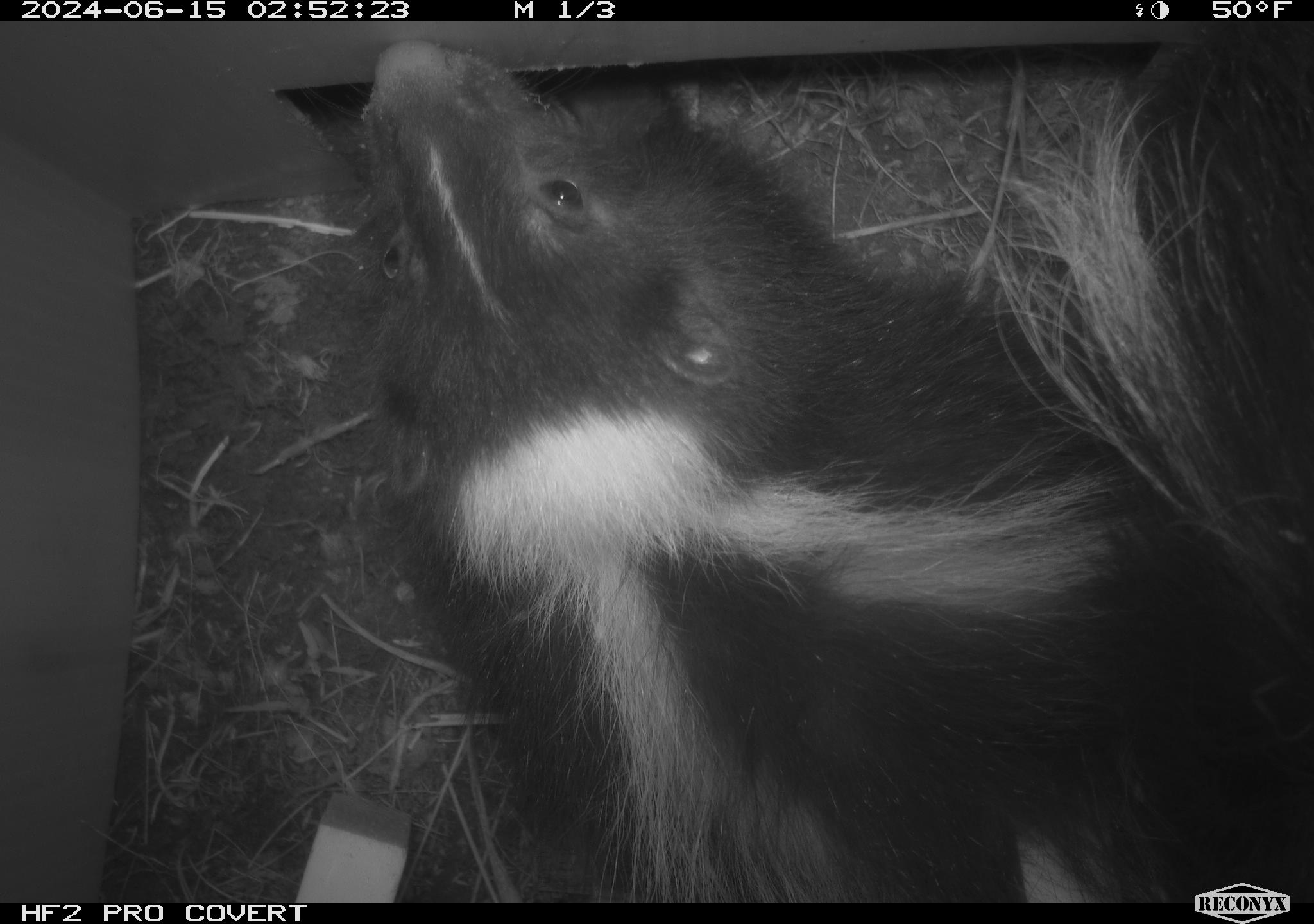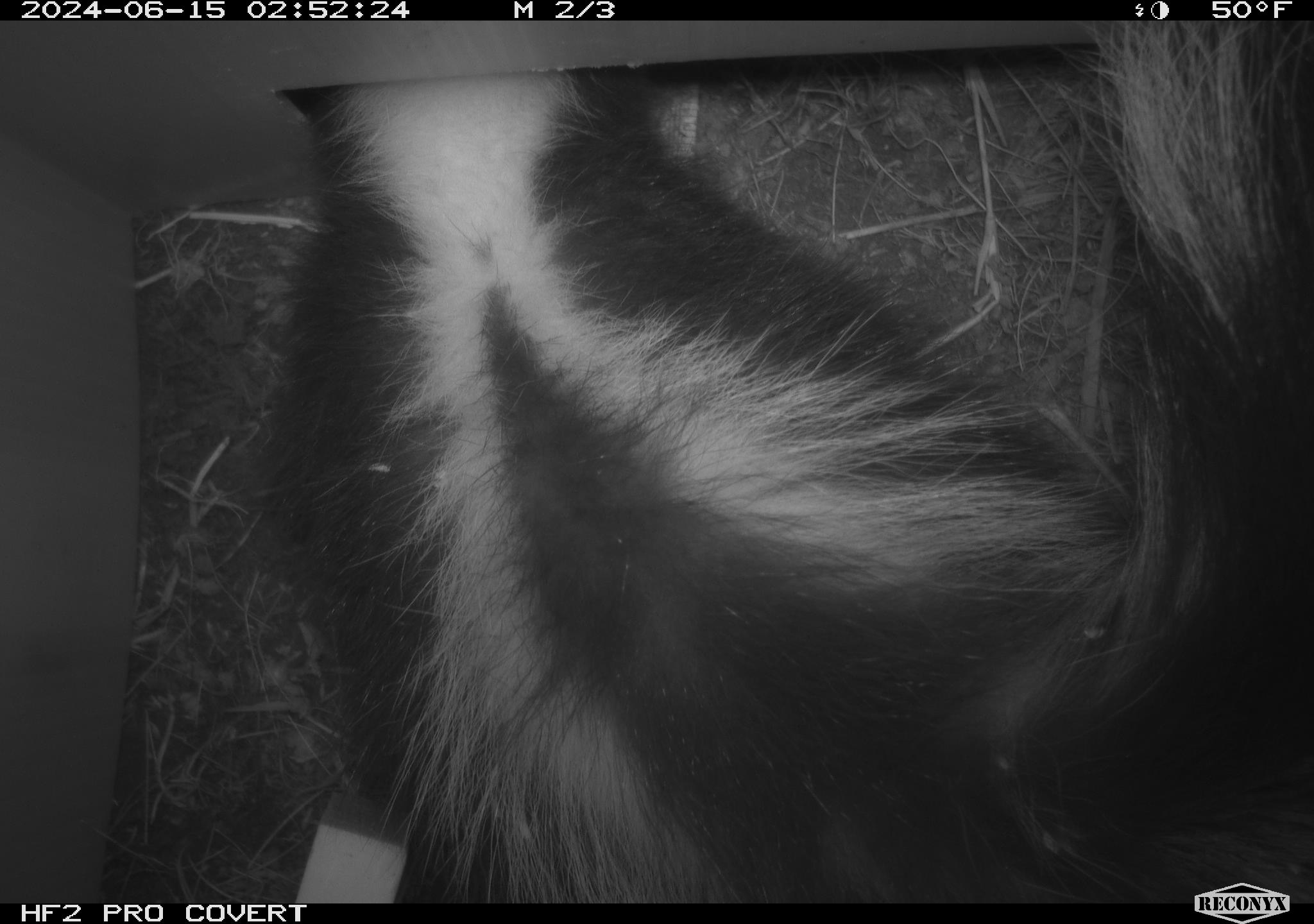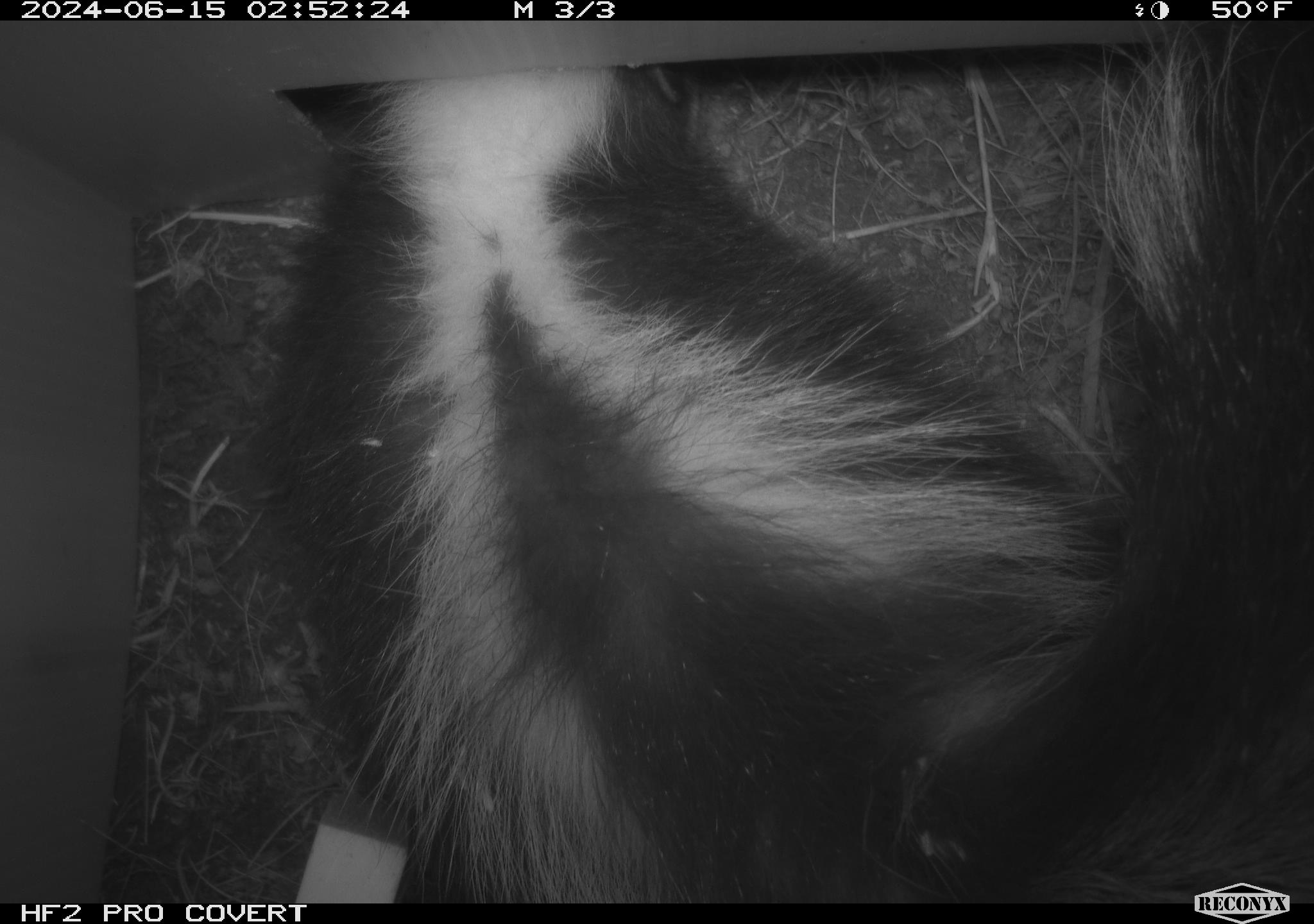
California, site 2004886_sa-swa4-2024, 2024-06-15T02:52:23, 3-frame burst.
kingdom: Animalia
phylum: Chordata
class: Mammalia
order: Carnivora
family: Mephitidae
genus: Mephitis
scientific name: Mephitis mephitis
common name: striped skunk